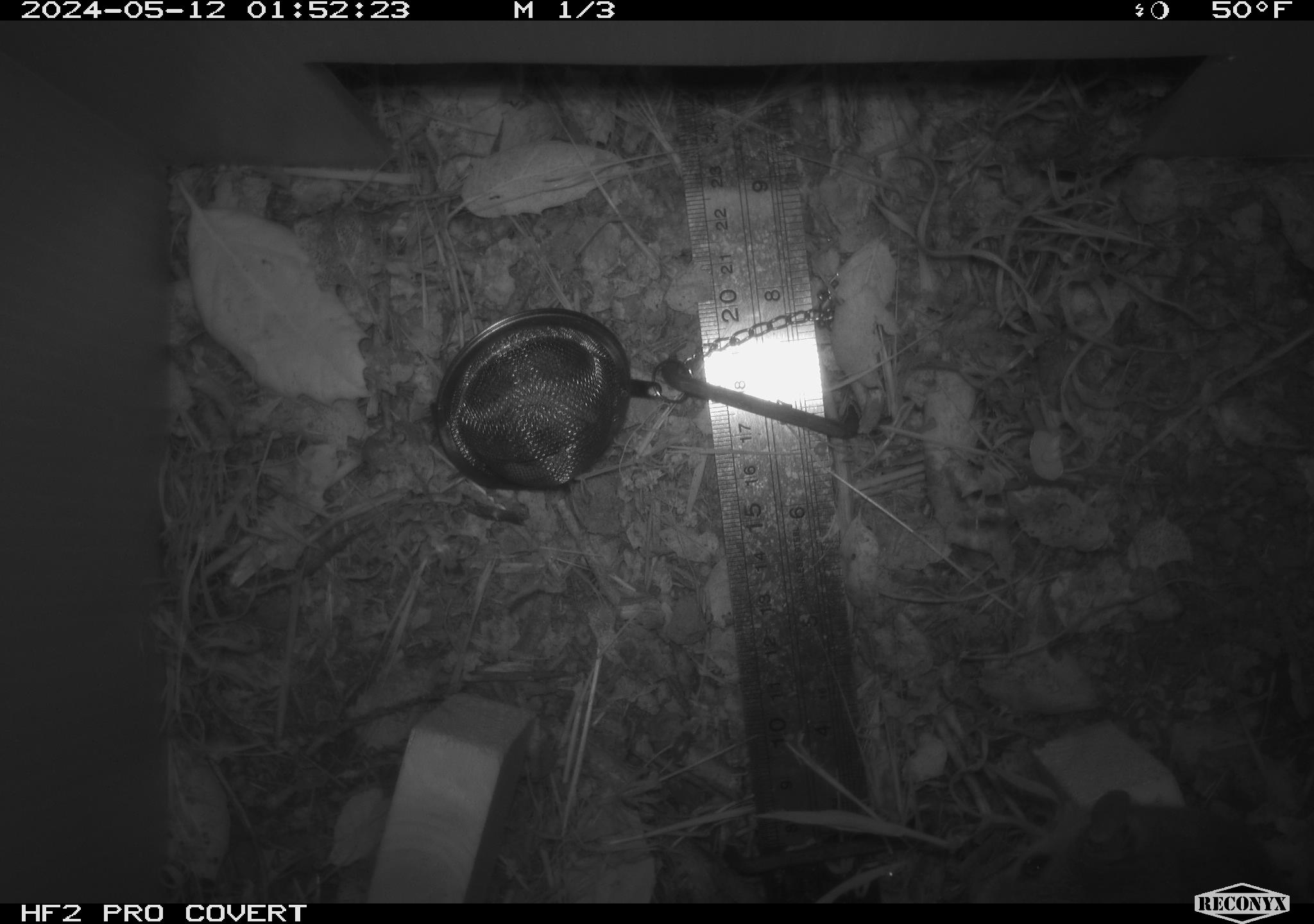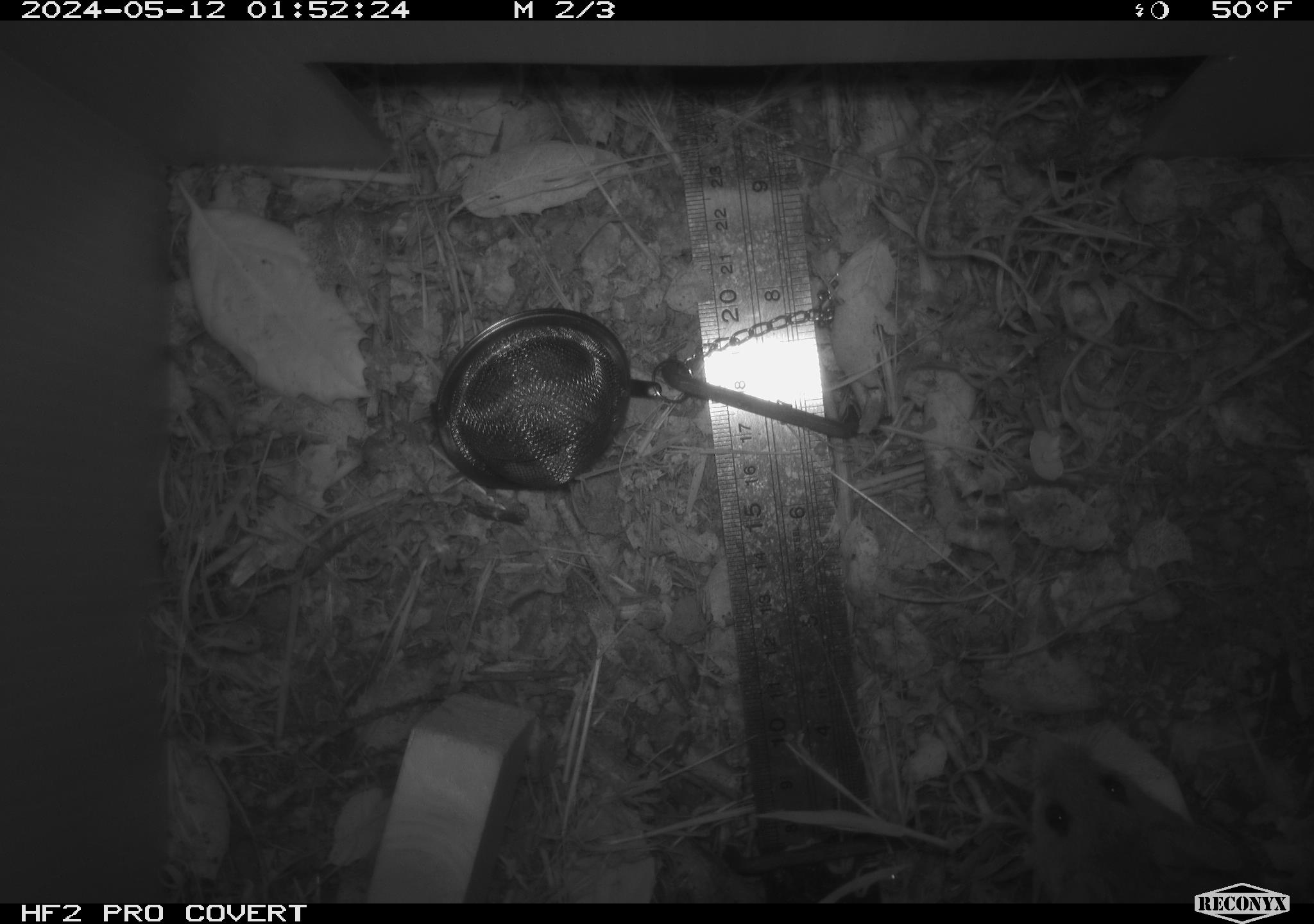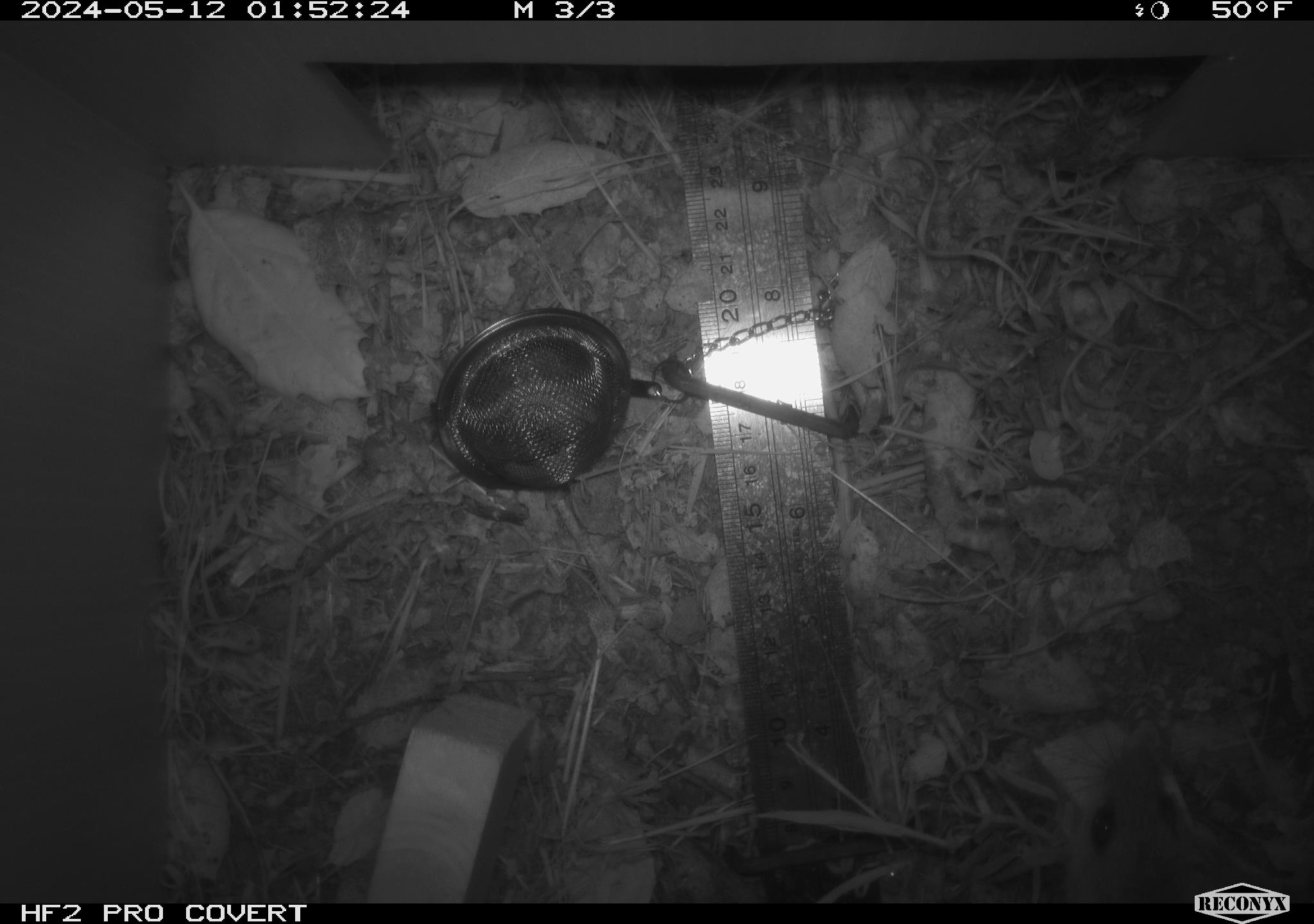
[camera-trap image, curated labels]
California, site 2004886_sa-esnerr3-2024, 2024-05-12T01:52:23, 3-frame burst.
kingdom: Animalia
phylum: Chordata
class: Mammalia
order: Rodentia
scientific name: Rodentia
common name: rodent